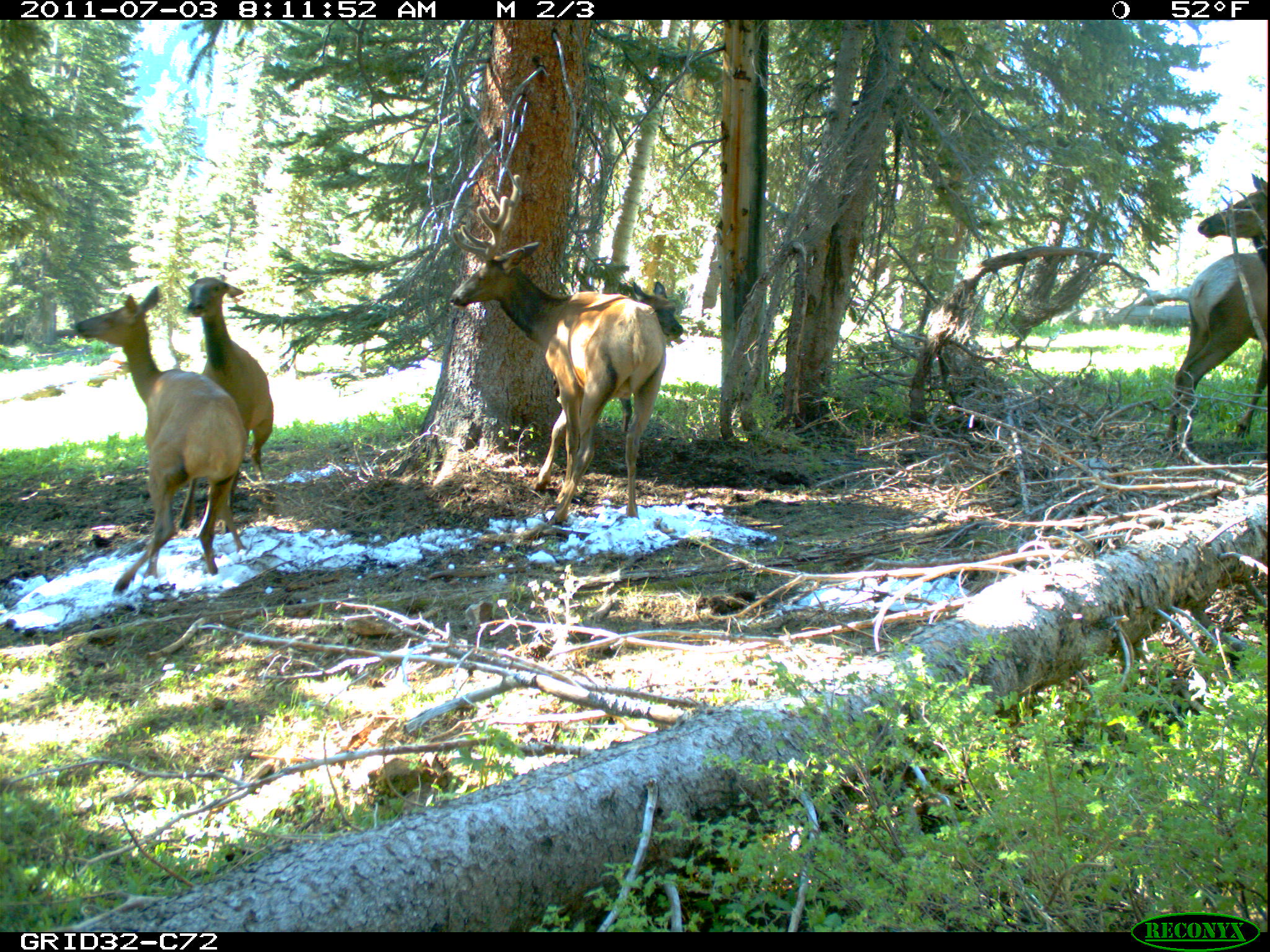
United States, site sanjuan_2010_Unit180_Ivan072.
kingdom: Animalia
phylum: Chordata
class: Mammalia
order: Artiodactyla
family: Cervidae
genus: Cervus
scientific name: Cervus elaphus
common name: red deer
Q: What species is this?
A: Cervus elaphus (red deer).